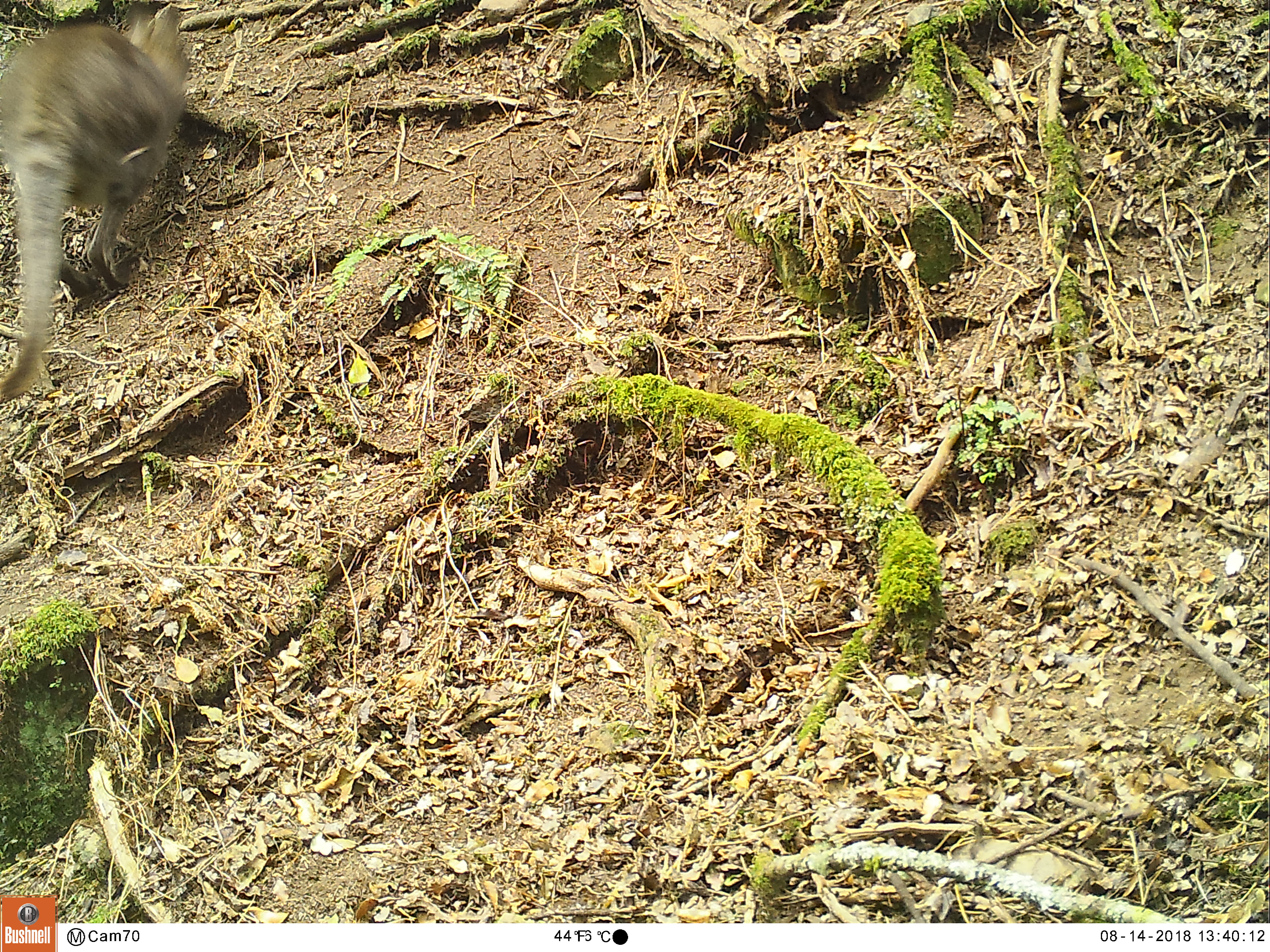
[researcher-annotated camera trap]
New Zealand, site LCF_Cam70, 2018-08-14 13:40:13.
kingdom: Animalia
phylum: Chordata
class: Mammalia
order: Diprotodontia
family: Macropodidae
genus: Notamacropus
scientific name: Notamacropus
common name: wallaby